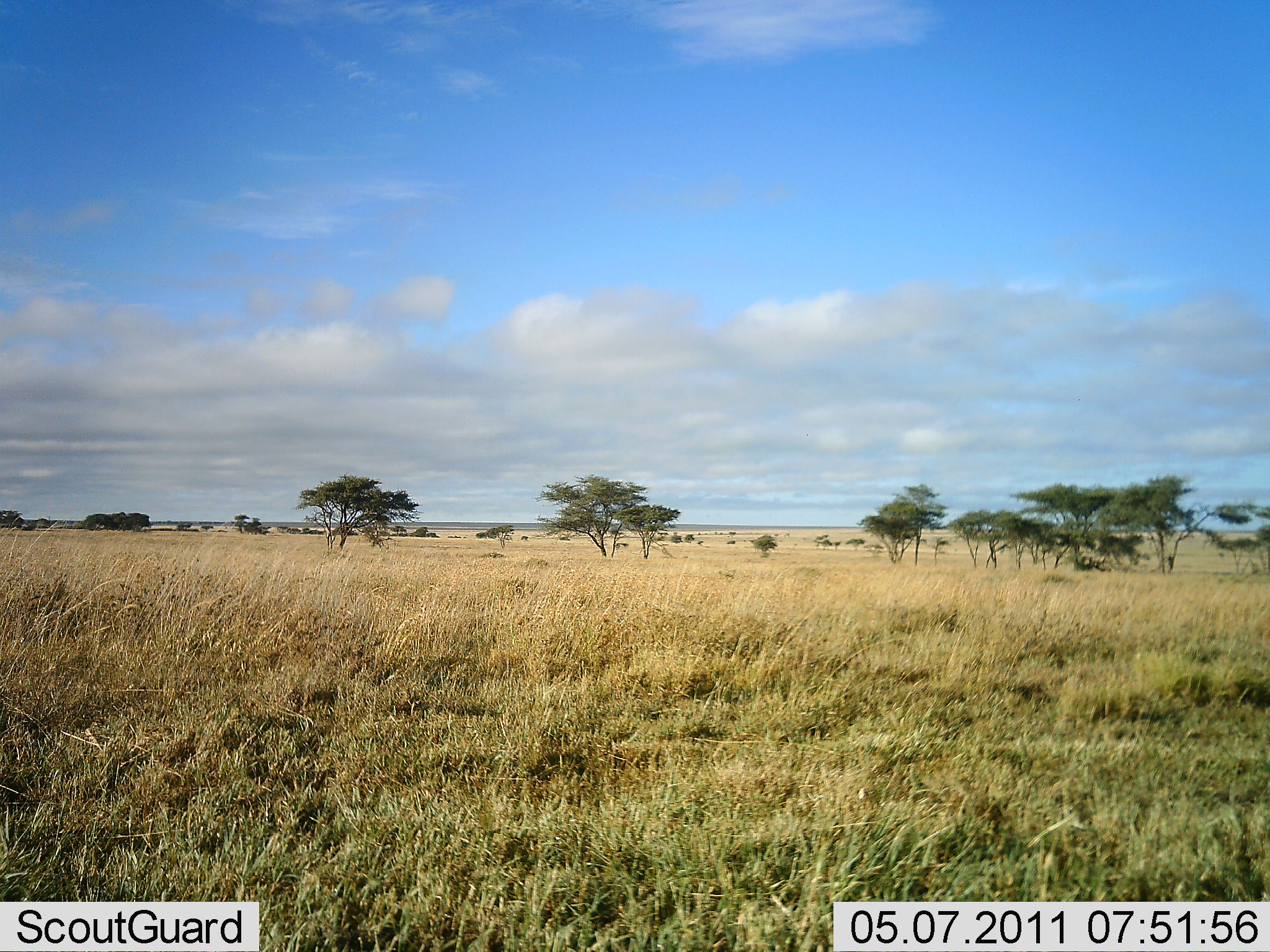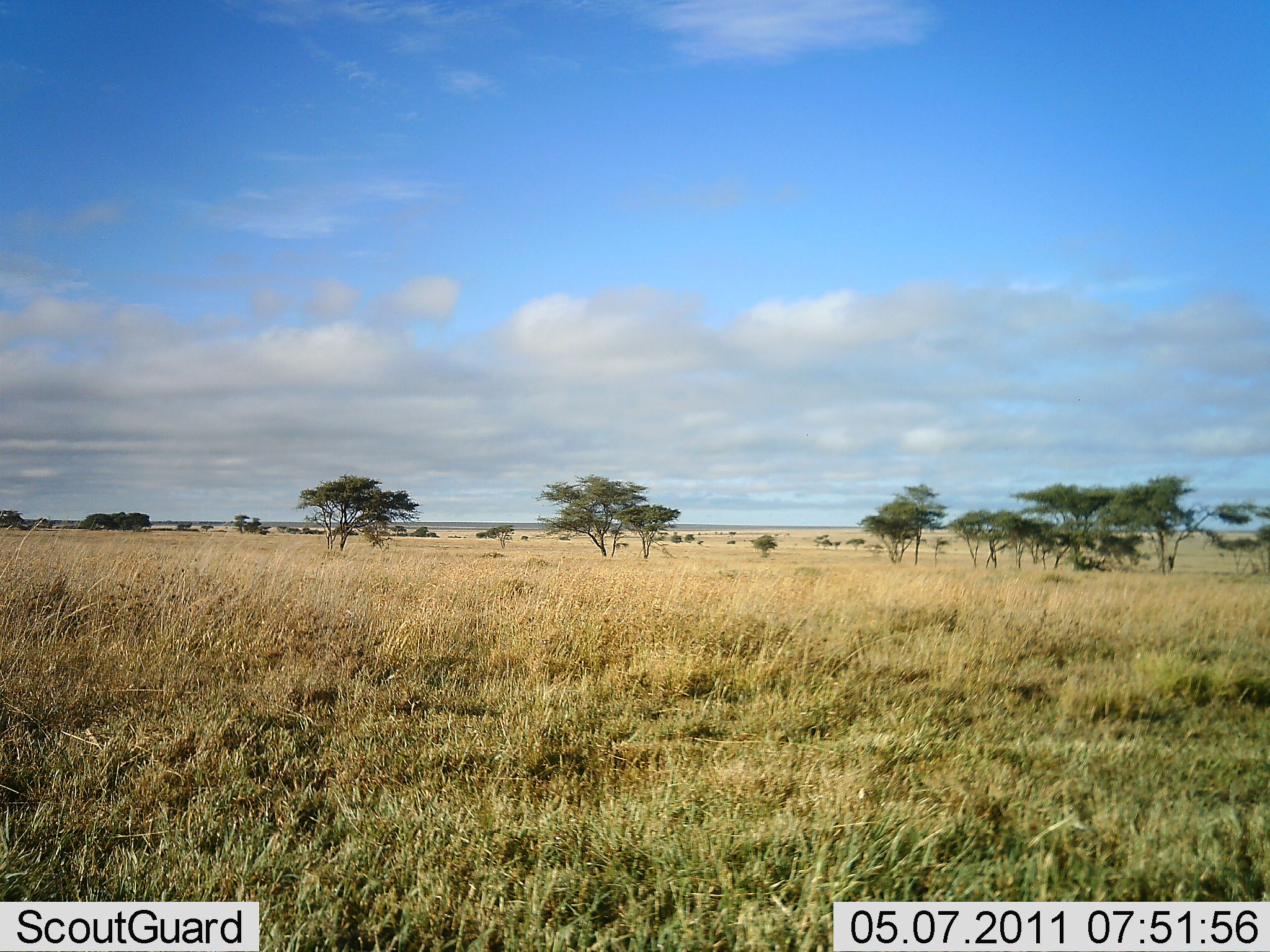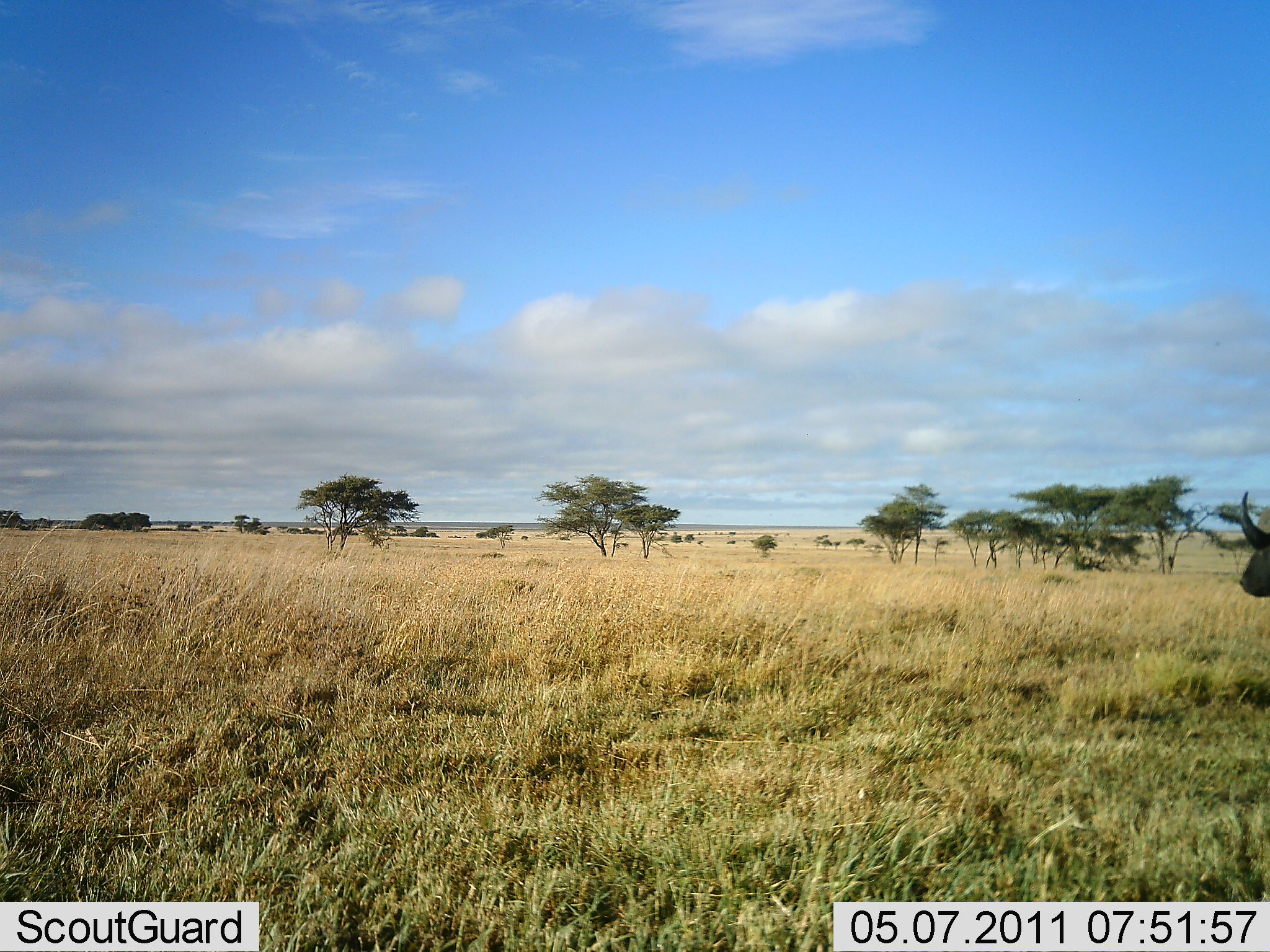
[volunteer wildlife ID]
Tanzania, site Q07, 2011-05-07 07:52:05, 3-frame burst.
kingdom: Animalia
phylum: Chordata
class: Mammalia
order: Artiodactyla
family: Bovidae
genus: Syncerus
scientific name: Syncerus caffer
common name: cape buffalo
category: buffalo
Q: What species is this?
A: Buffalo (cape buffalo) (Syncerus caffer).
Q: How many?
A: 1.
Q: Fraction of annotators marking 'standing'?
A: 14%.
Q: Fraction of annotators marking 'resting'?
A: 0%.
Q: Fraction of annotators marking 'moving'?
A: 86%.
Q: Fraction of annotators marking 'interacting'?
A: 0%.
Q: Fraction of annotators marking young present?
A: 0%.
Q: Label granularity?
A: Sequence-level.